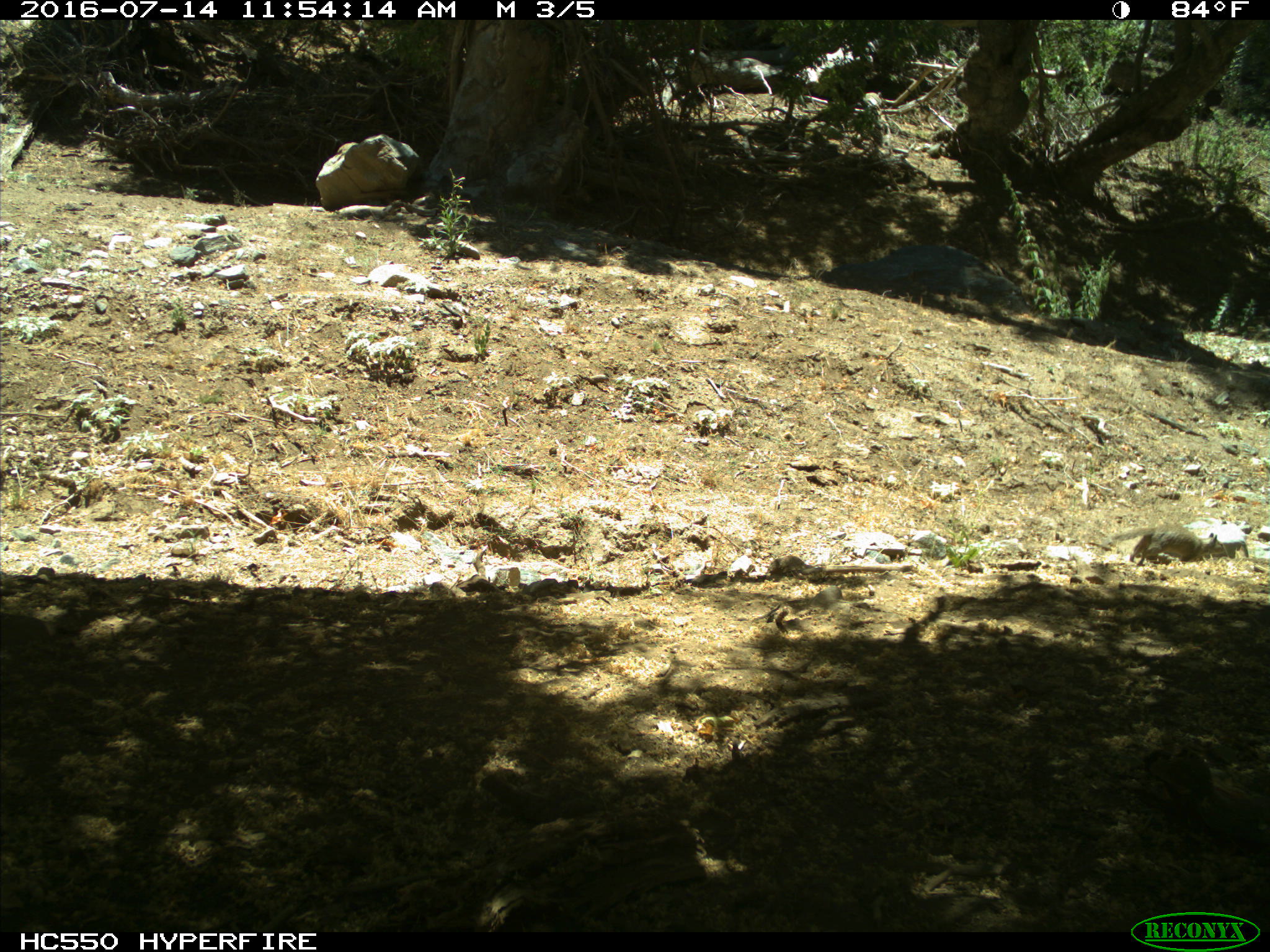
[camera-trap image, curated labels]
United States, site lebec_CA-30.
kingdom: Animalia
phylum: Chordata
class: Mammalia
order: Rodentia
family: Sciuridae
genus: Otospermophilus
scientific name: Otospermophilus beecheyi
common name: california ground squirrel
Otospermophilus beecheyi (california ground squirrel).